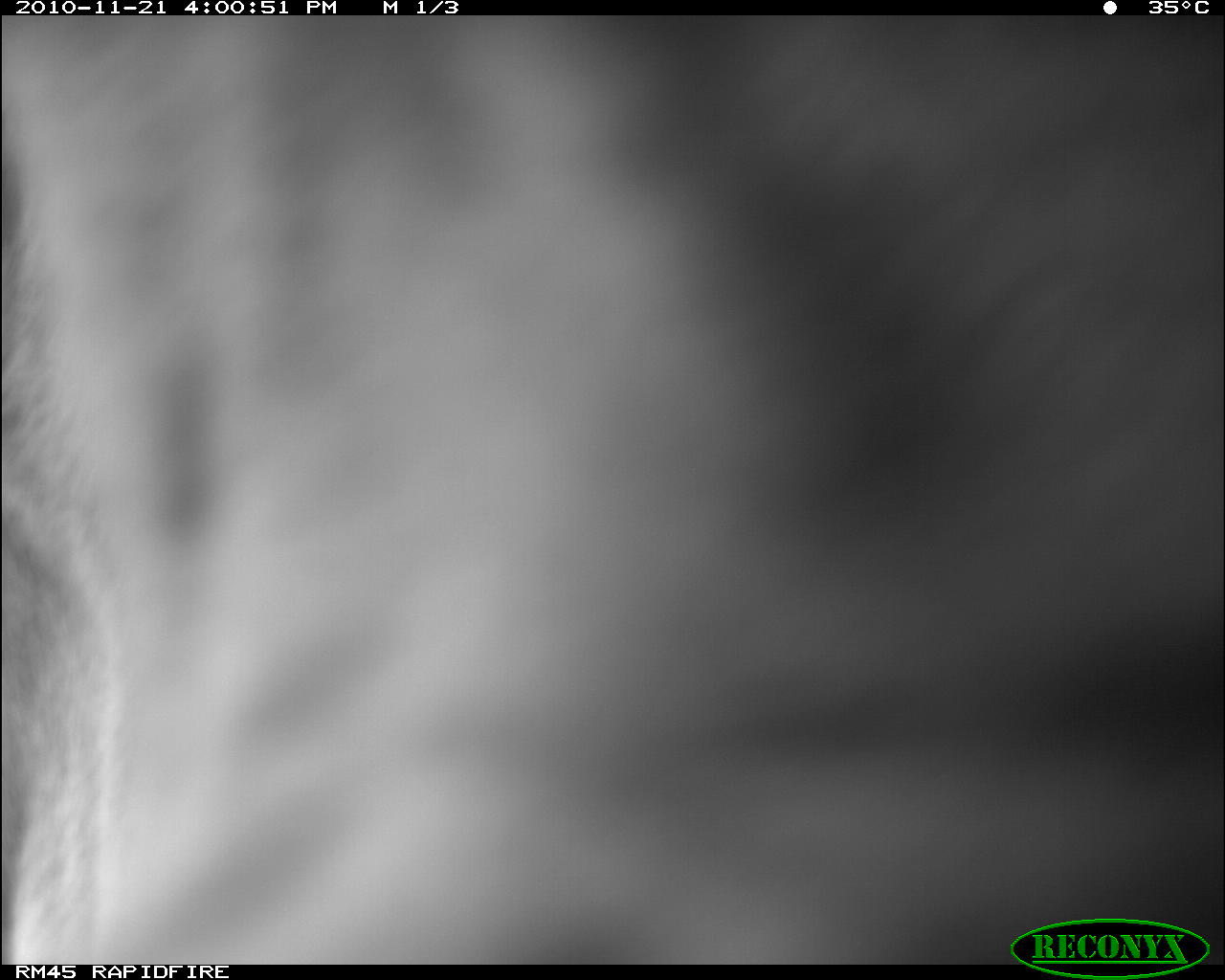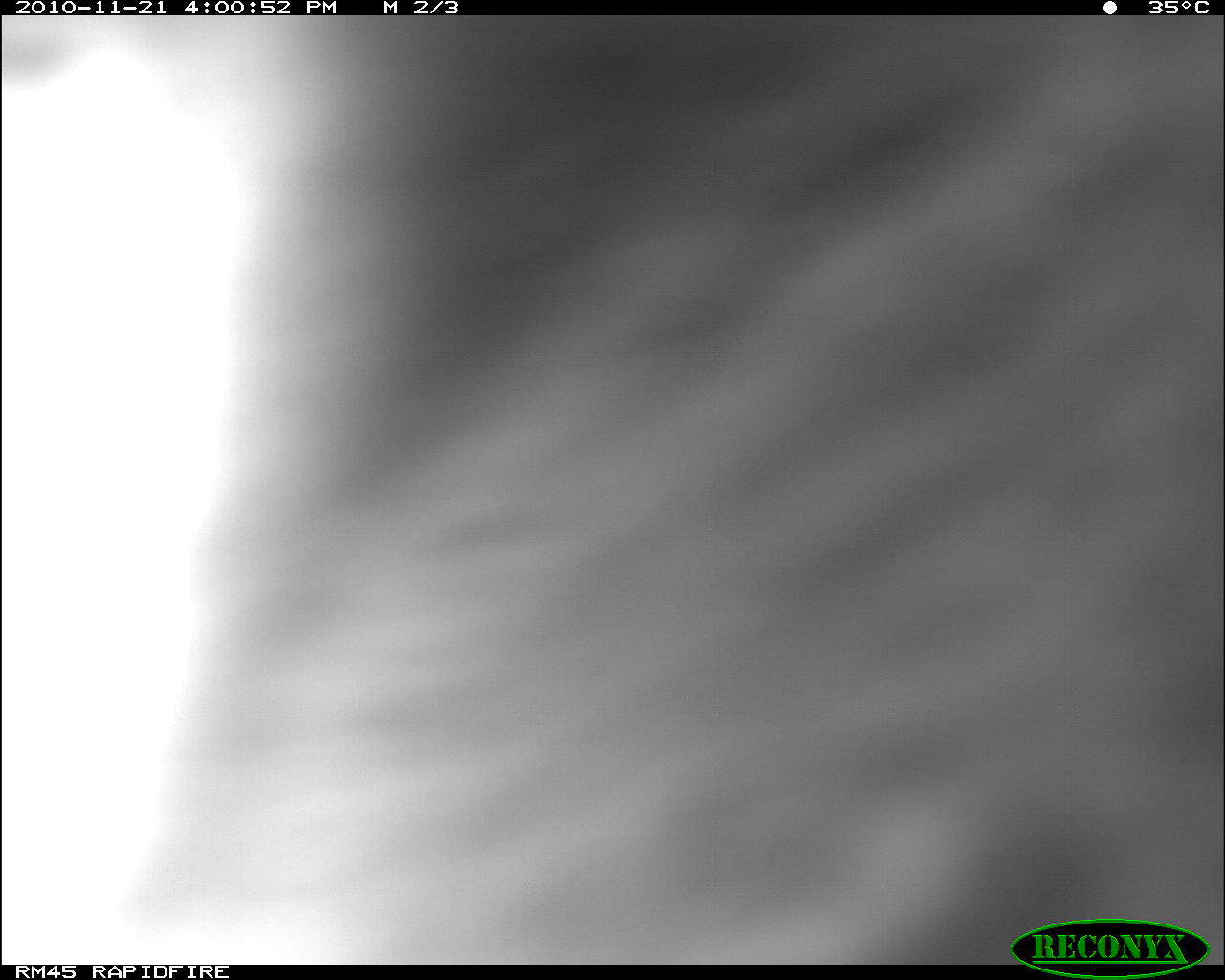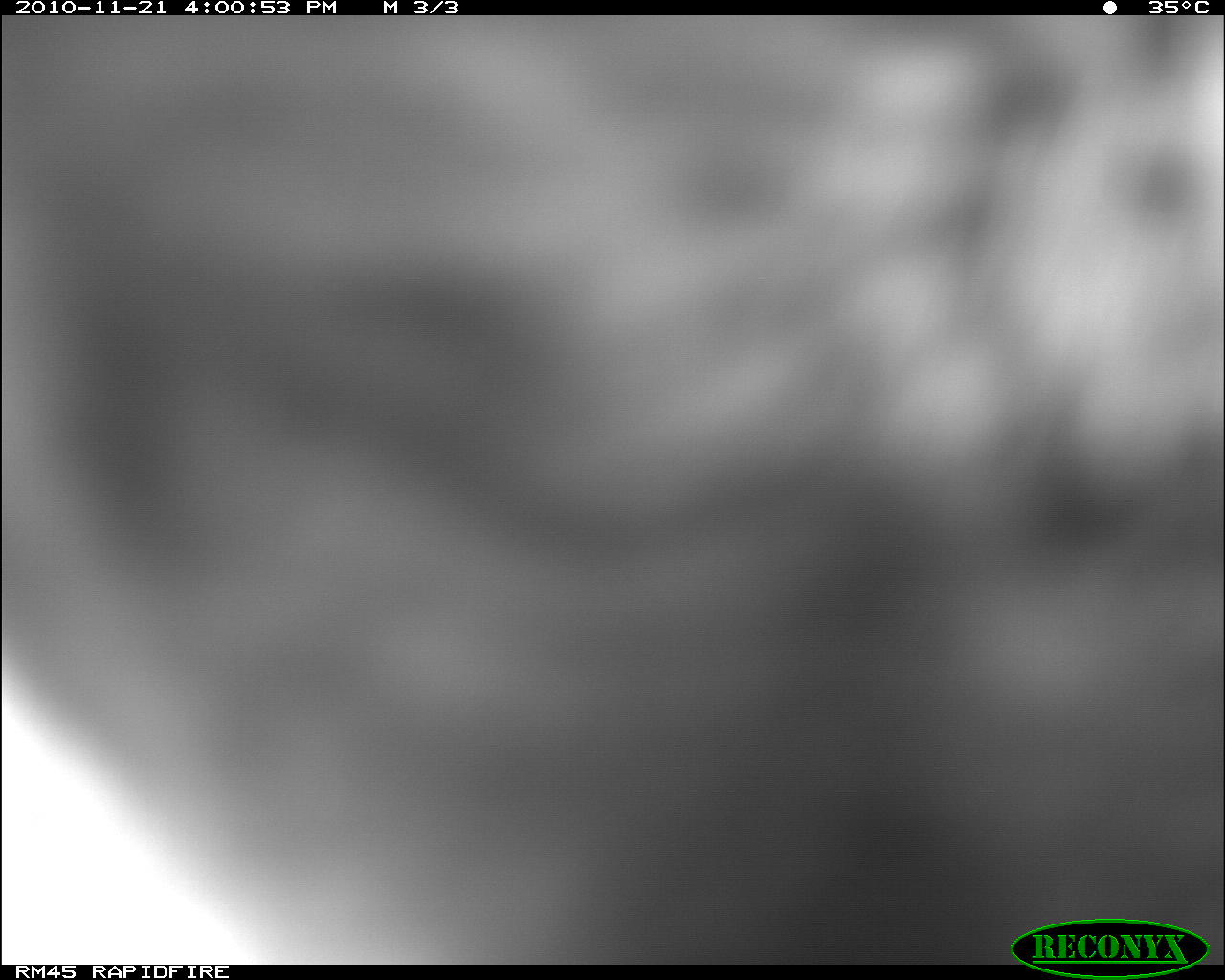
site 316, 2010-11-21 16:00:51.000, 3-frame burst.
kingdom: Animalia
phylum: Chordata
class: Mammalia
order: Artiodactyla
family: Bovidae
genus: Bos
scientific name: Bos taurus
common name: domestic cattle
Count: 1.